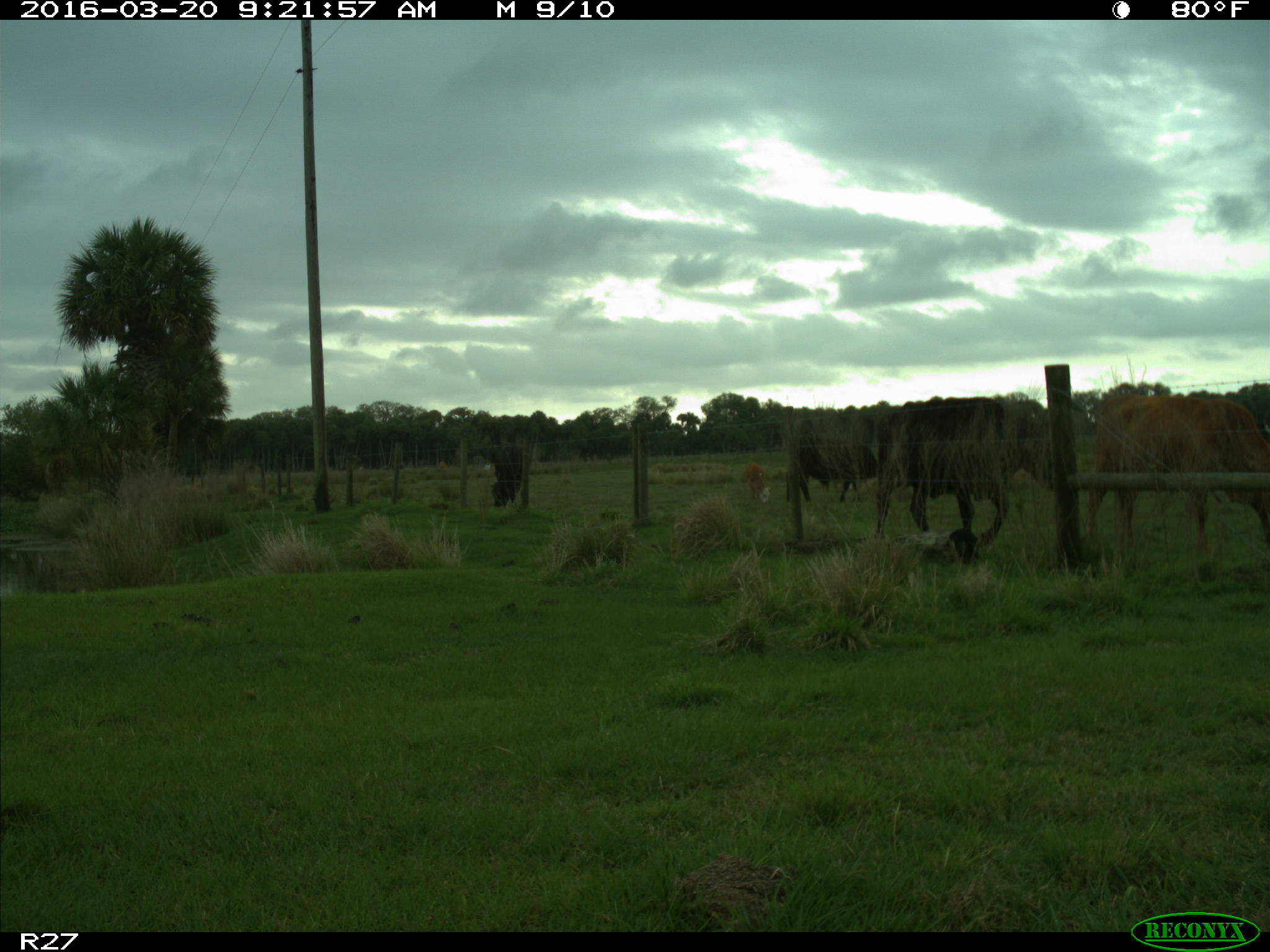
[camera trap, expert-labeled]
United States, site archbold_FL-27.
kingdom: Animalia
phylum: Chordata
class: Mammalia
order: Artiodactyla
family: Bovidae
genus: Bos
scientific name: Bos taurus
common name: domestic cow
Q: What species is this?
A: Bos taurus (domestic cow).